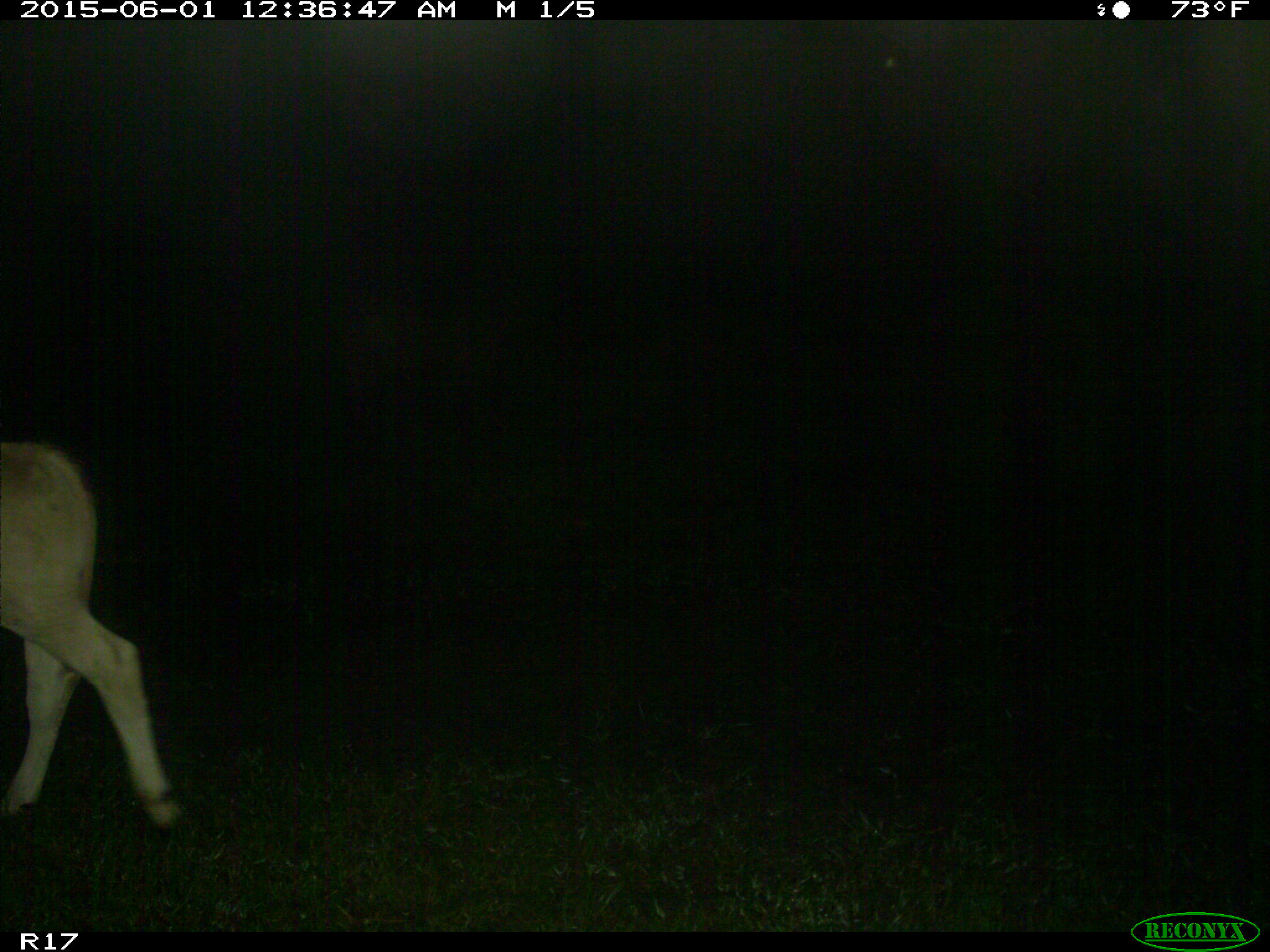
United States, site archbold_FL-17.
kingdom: Animalia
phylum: Chordata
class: Mammalia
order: Artiodactyla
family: Bovidae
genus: Bos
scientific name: Bos taurus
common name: domestic cow